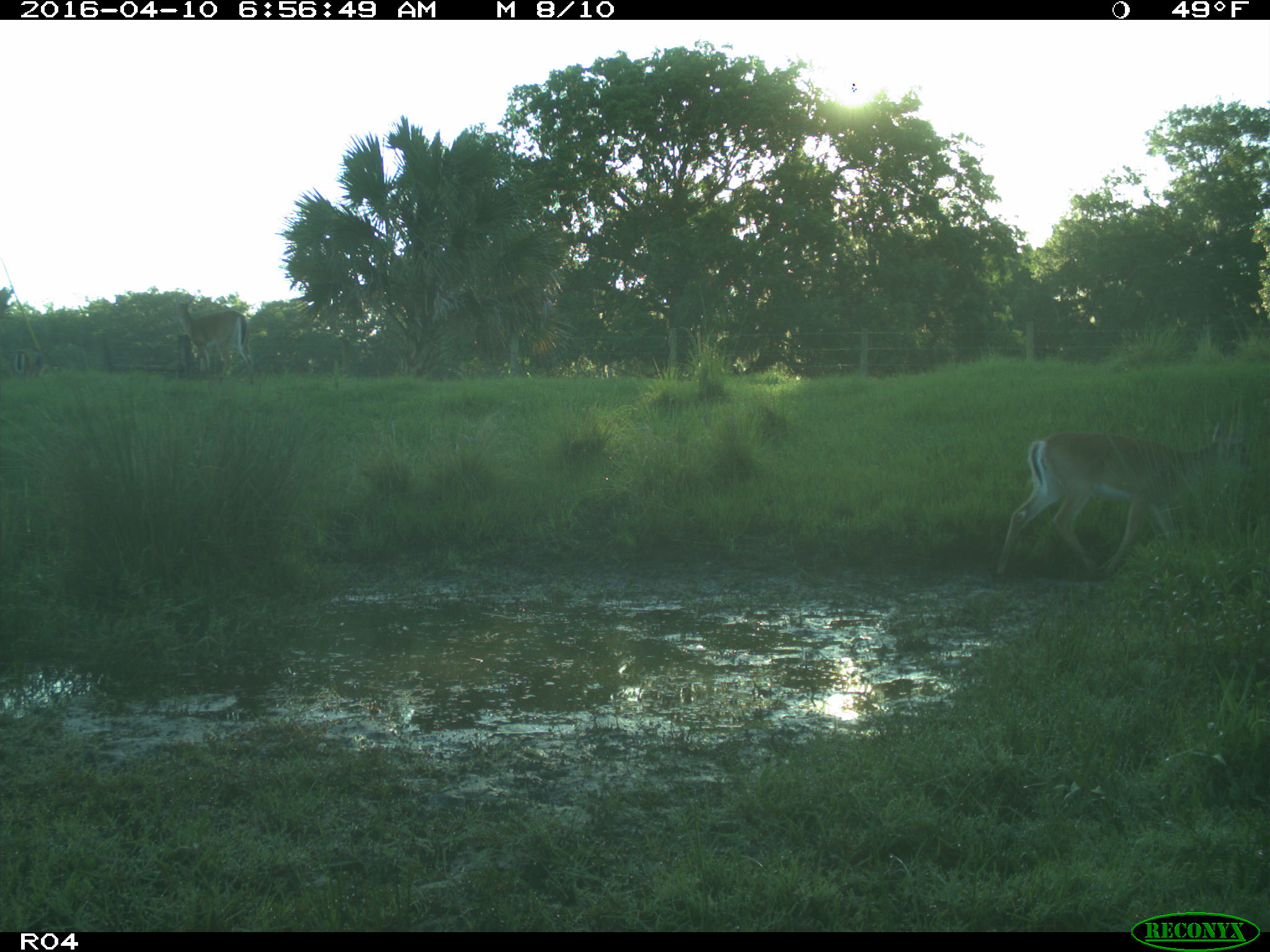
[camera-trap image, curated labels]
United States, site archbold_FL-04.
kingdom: Animalia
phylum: Chordata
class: Mammalia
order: Artiodactyla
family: Cervidae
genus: Odocoileus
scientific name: Odocoileus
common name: deer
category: unidentified deer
Unidentified deer (deer) (Odocoileus).